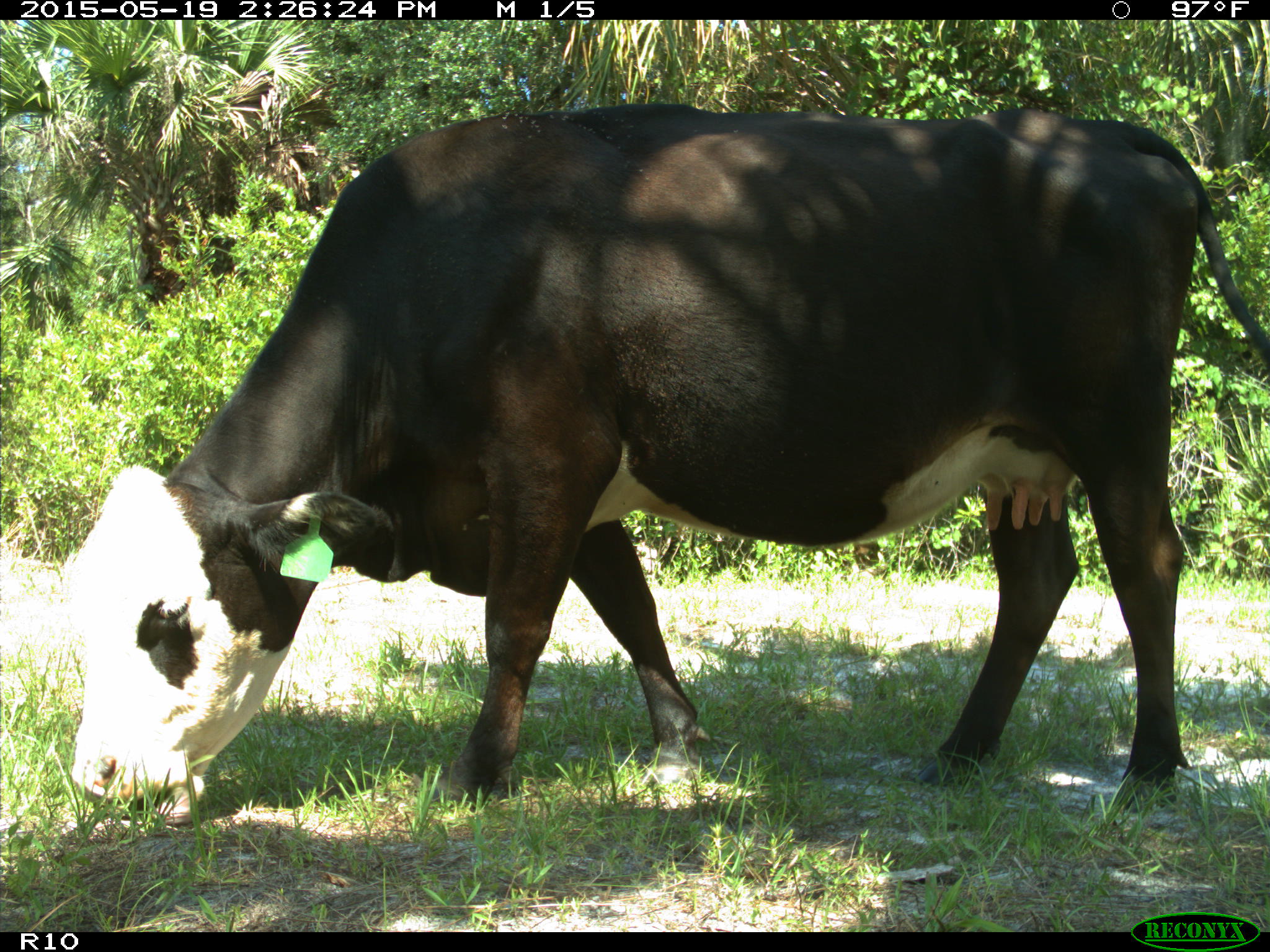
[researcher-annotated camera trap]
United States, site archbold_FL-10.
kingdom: Animalia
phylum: Chordata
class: Mammalia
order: Artiodactyla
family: Bovidae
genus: Bos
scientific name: Bos taurus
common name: domestic cow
Bos taurus (domestic cow).